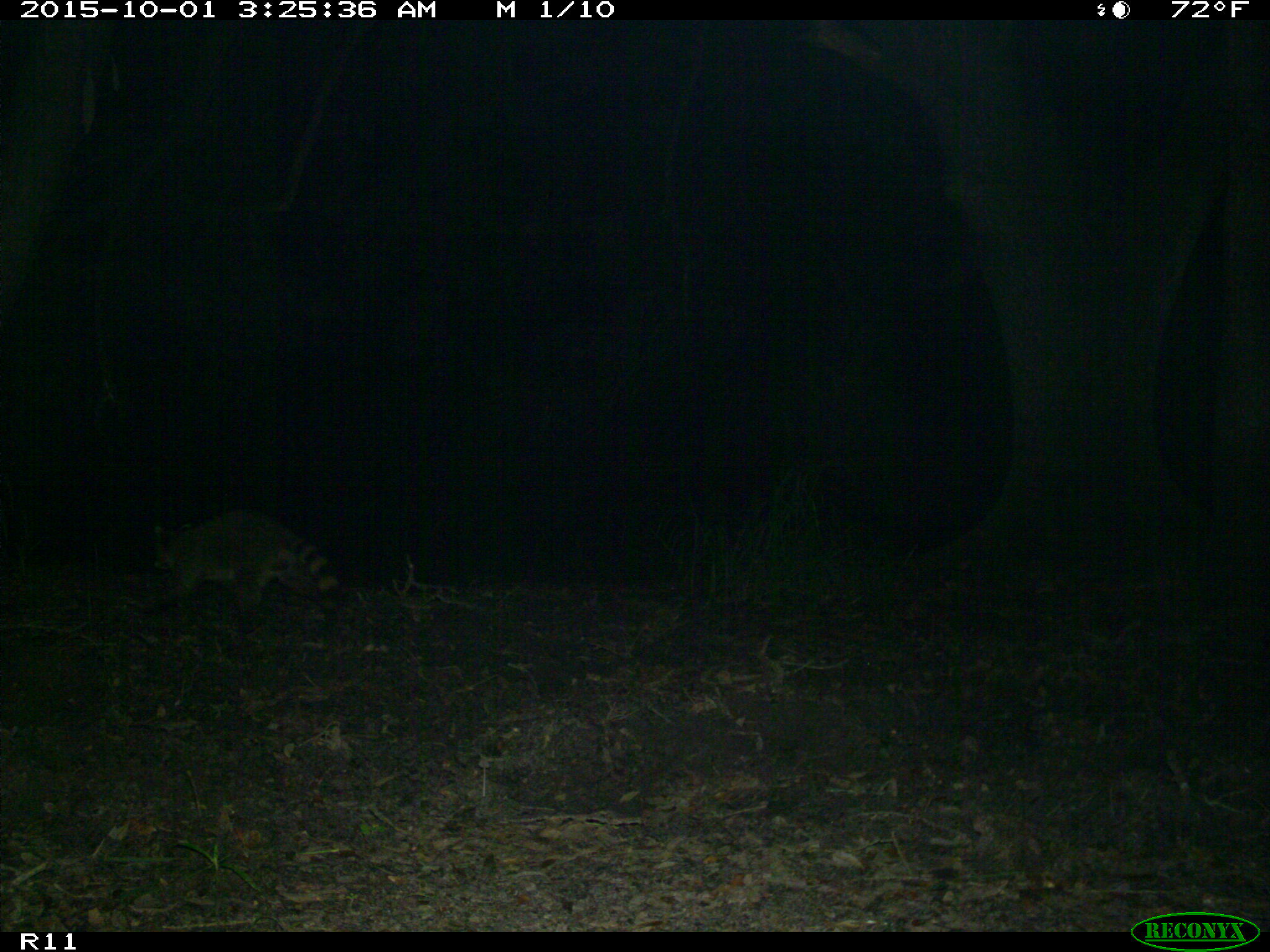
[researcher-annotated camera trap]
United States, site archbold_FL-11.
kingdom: Animalia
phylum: Chordata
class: Mammalia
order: Carnivora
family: Procyonidae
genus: Procyon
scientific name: Procyon lotor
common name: common raccoon